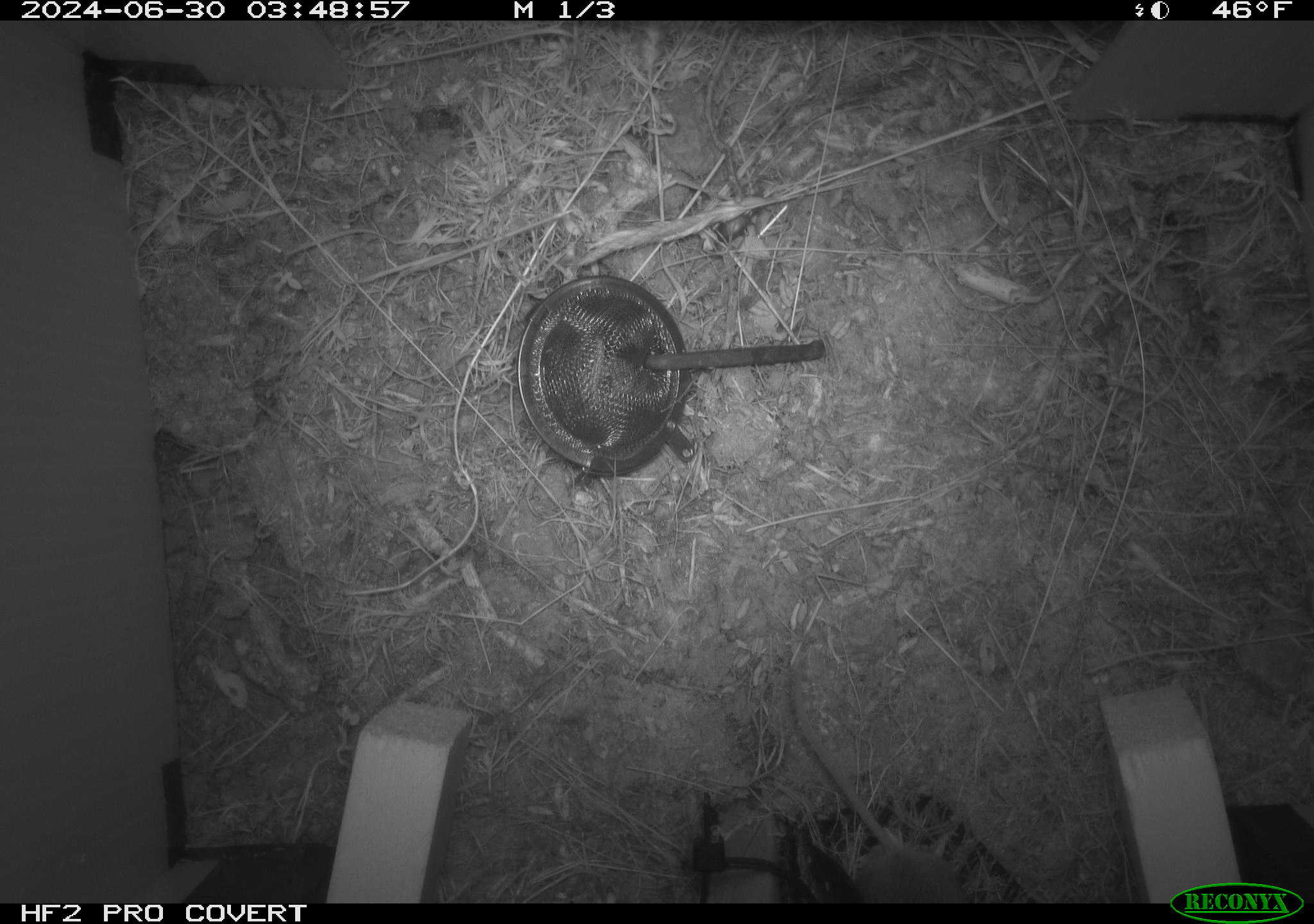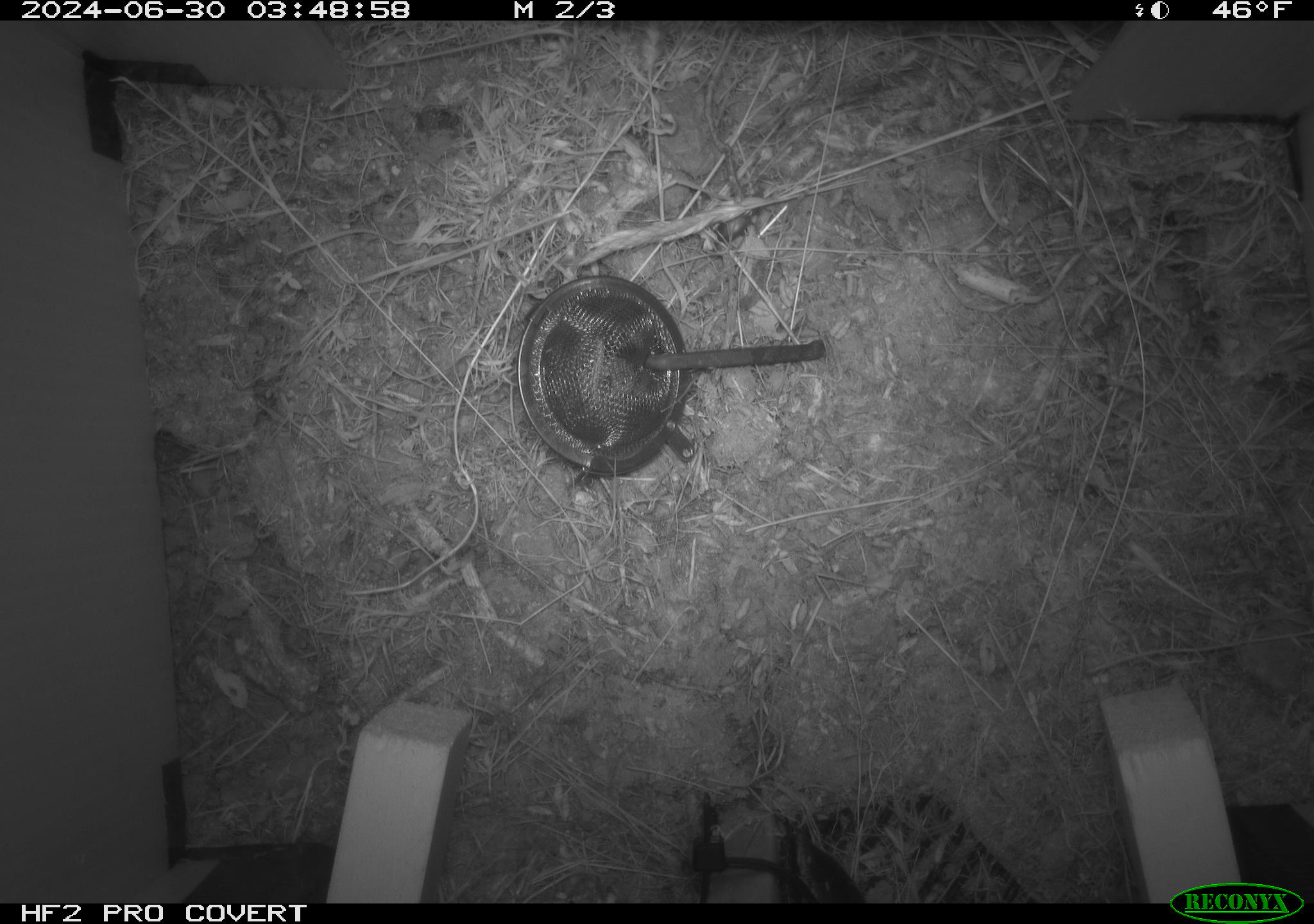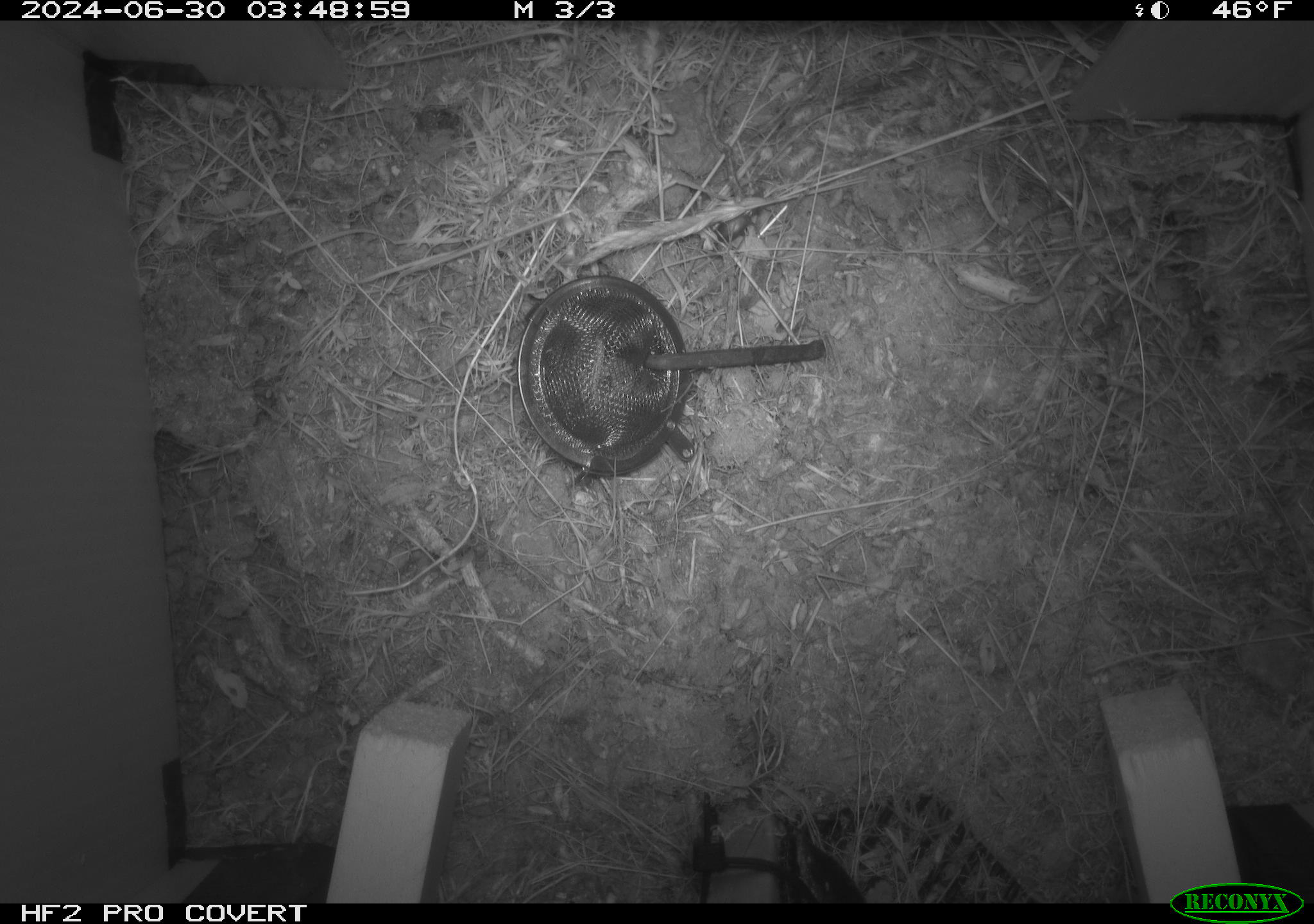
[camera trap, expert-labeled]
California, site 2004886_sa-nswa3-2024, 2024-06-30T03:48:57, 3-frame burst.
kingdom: Animalia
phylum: Chordata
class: Mammalia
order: Rodentia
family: Cricetidae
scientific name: Arvicolinae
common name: voles, lemmings, and muskrats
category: arvicolinae subfamily